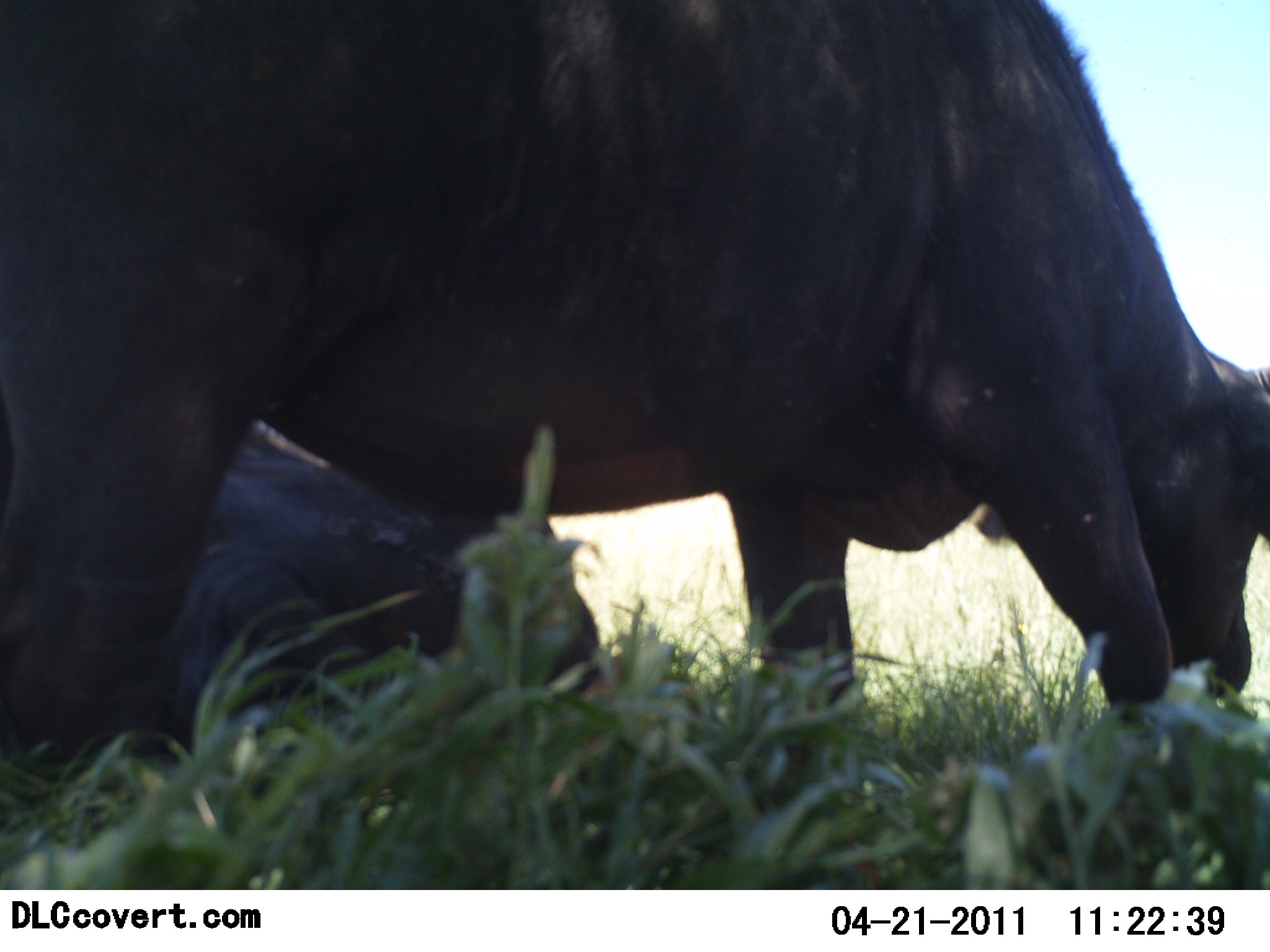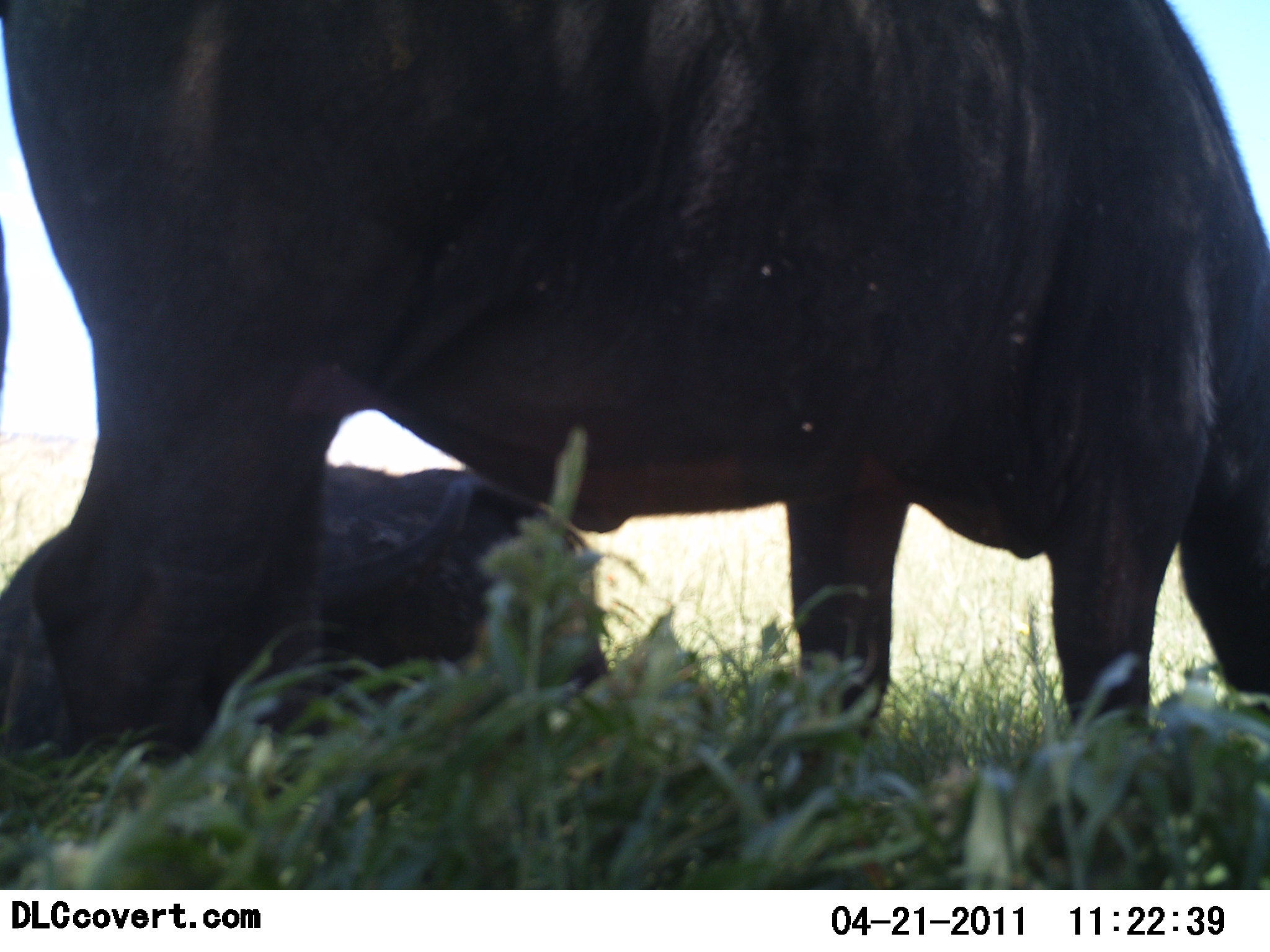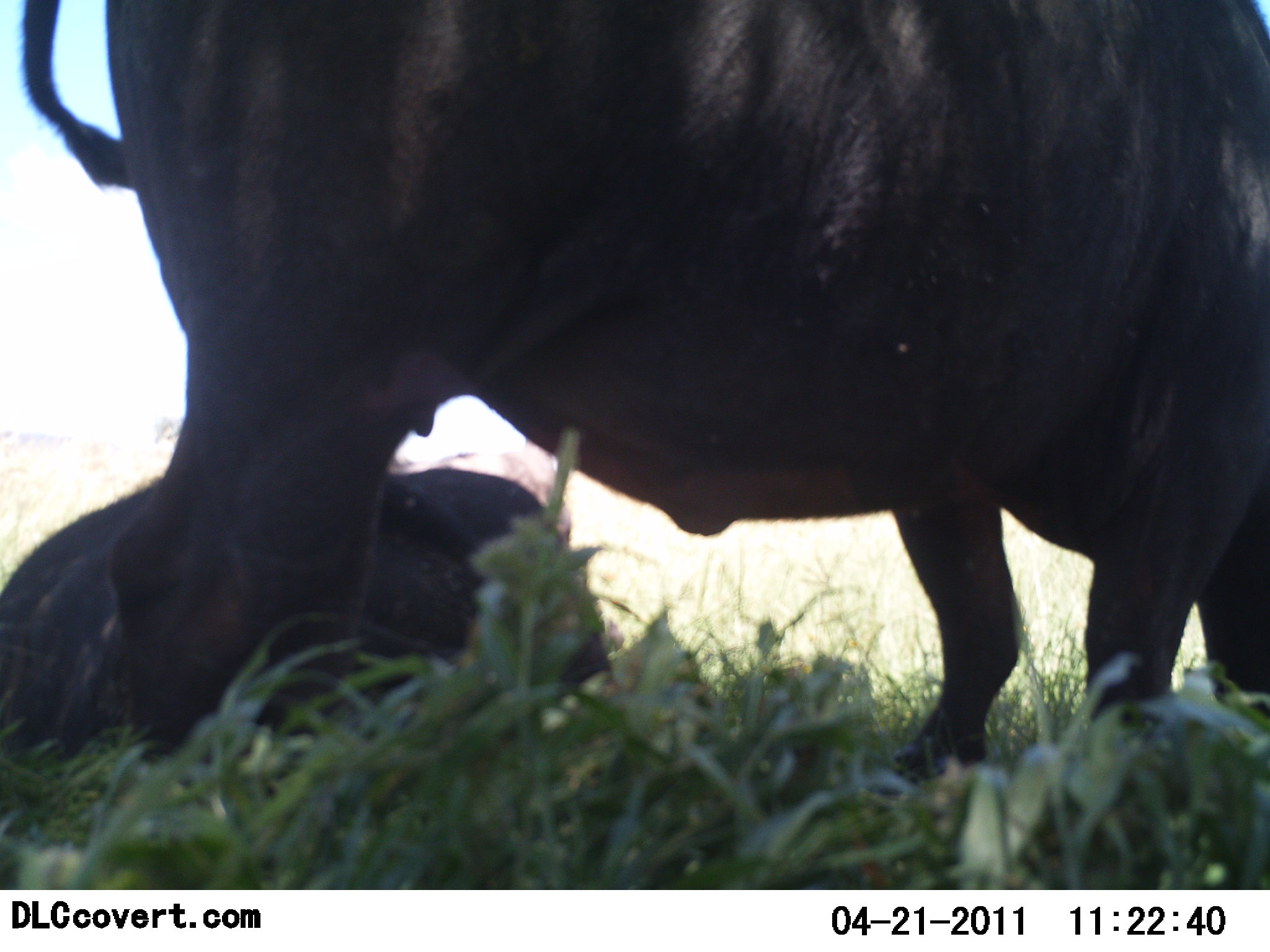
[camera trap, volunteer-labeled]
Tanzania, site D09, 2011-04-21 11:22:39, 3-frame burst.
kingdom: Animalia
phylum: Chordata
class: Mammalia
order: Artiodactyla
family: Bovidae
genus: Syncerus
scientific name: Syncerus caffer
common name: cape buffalo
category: buffalo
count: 2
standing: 58%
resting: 75%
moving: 17%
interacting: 8%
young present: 0%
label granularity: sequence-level